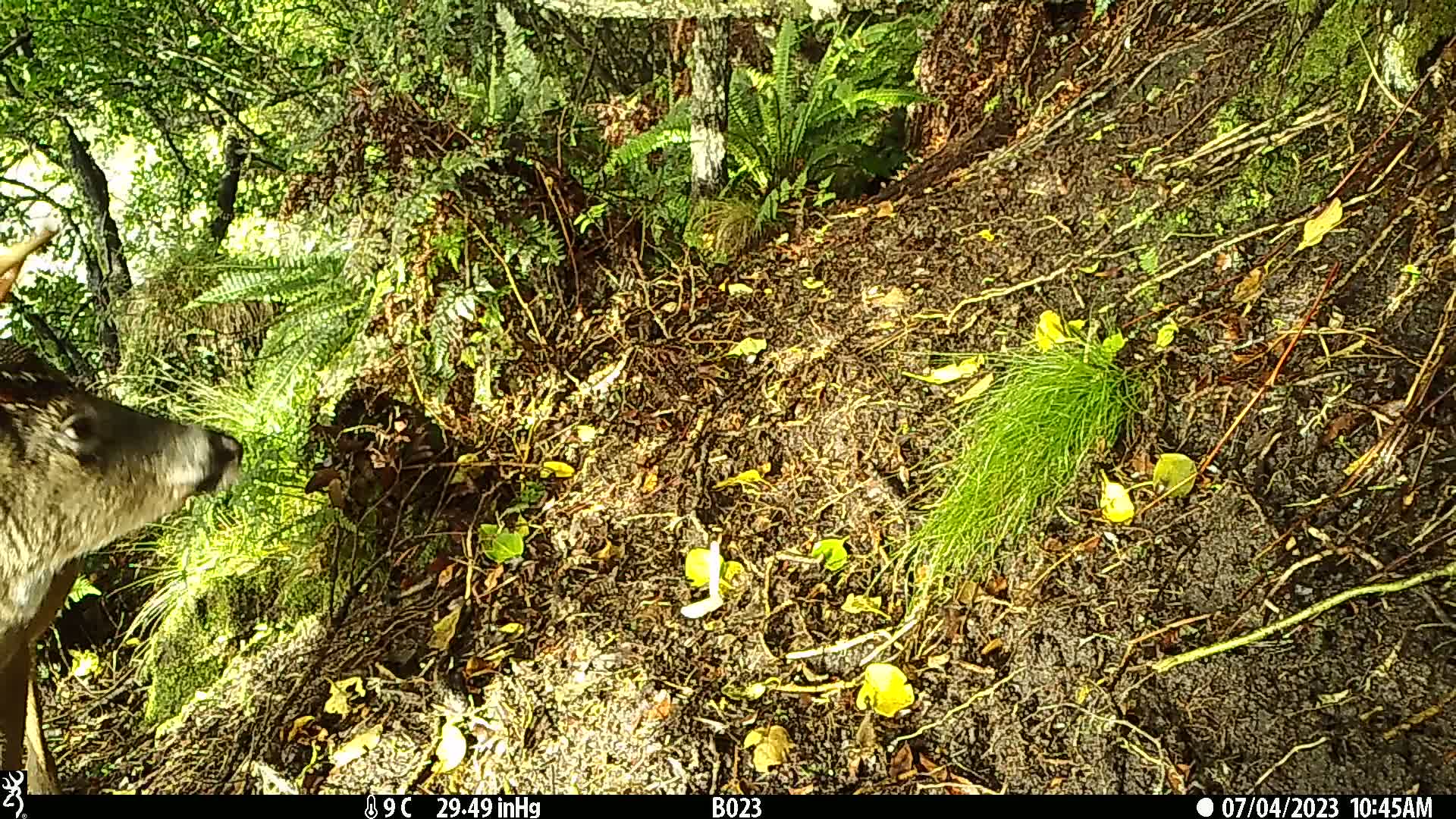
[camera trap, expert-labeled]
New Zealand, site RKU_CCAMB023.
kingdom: Animalia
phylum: Chordata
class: Mammalia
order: Artiodactyla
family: Cervidae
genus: Odocoileus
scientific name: Odocoileus virginianus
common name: white-tailed deer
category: white tailed deer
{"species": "white tailed deer (white-tailed deer) (Odocoileus virginianus)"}